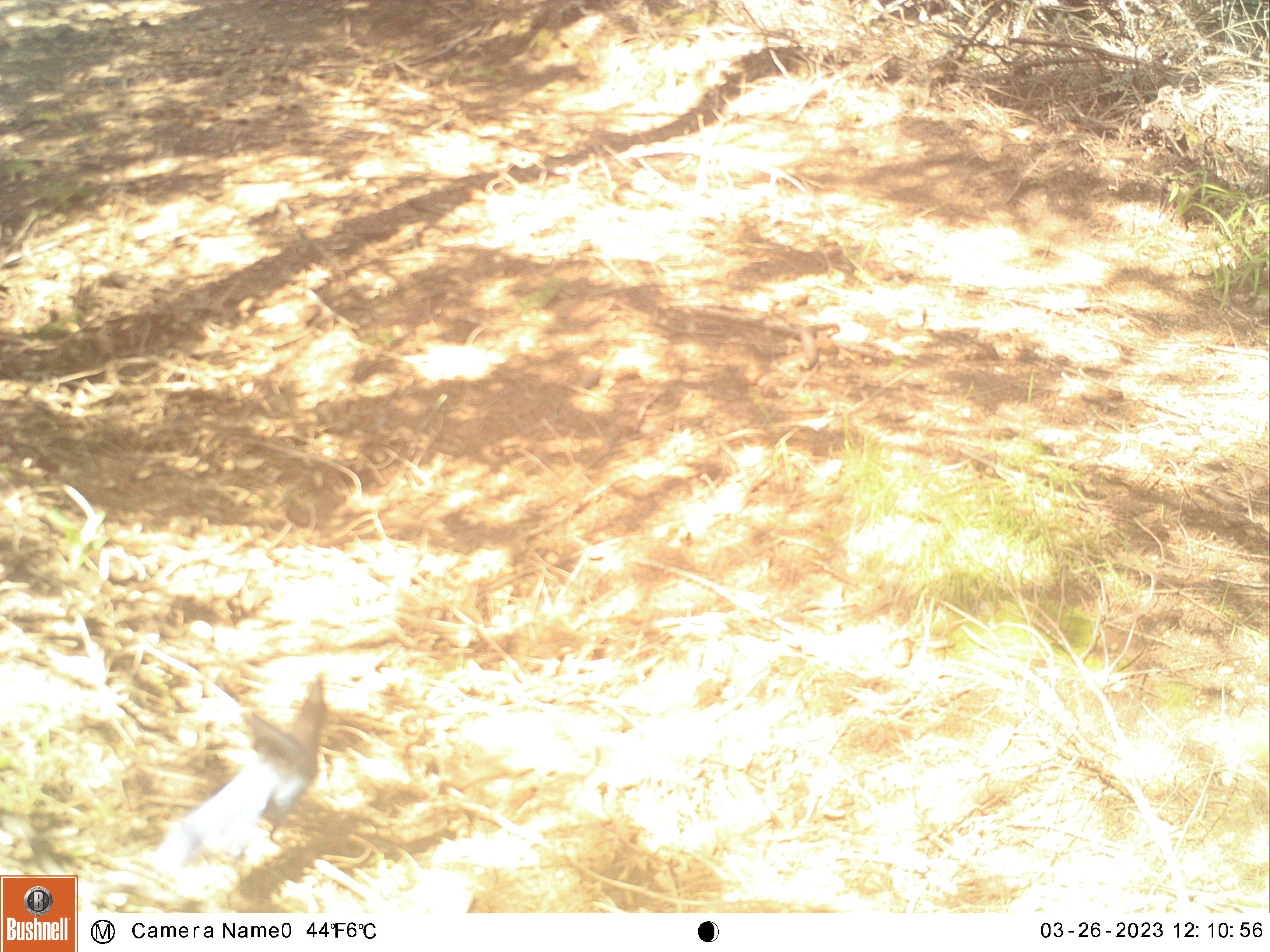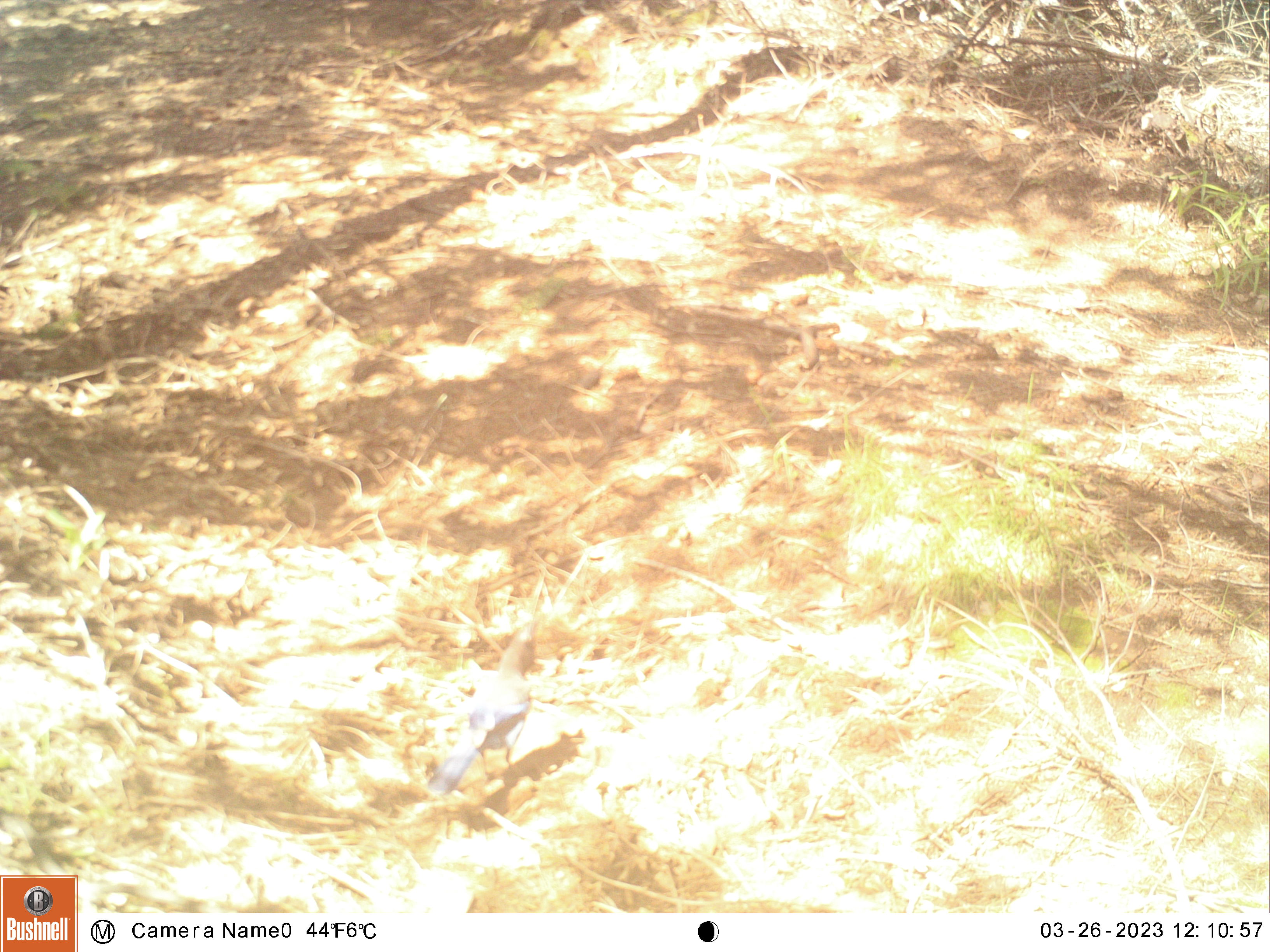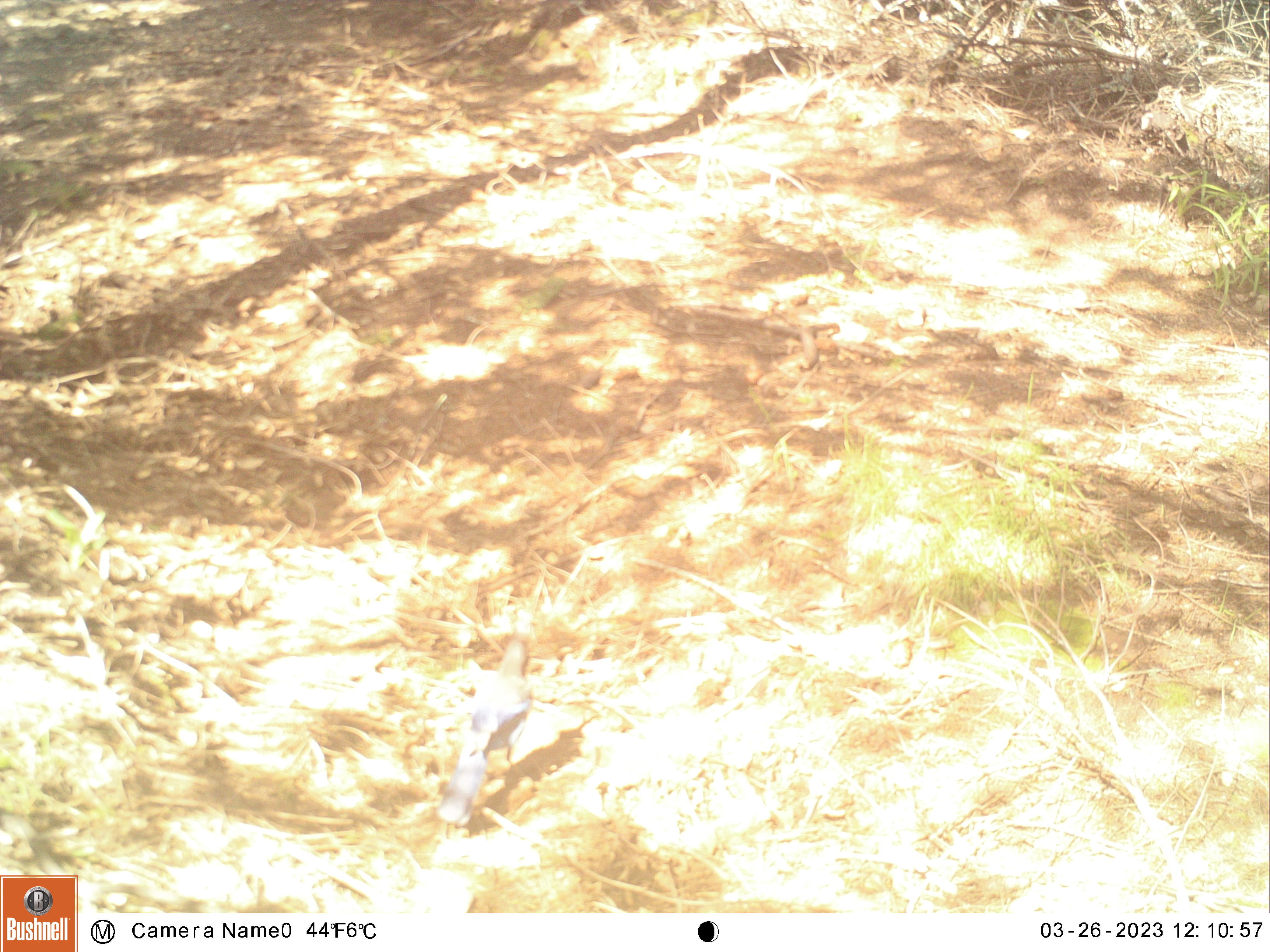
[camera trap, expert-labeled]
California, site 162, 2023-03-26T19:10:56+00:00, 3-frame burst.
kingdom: Animalia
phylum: Chordata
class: Aves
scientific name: Aves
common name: bird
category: unknown bird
Unknown bird (bird) (Aves).